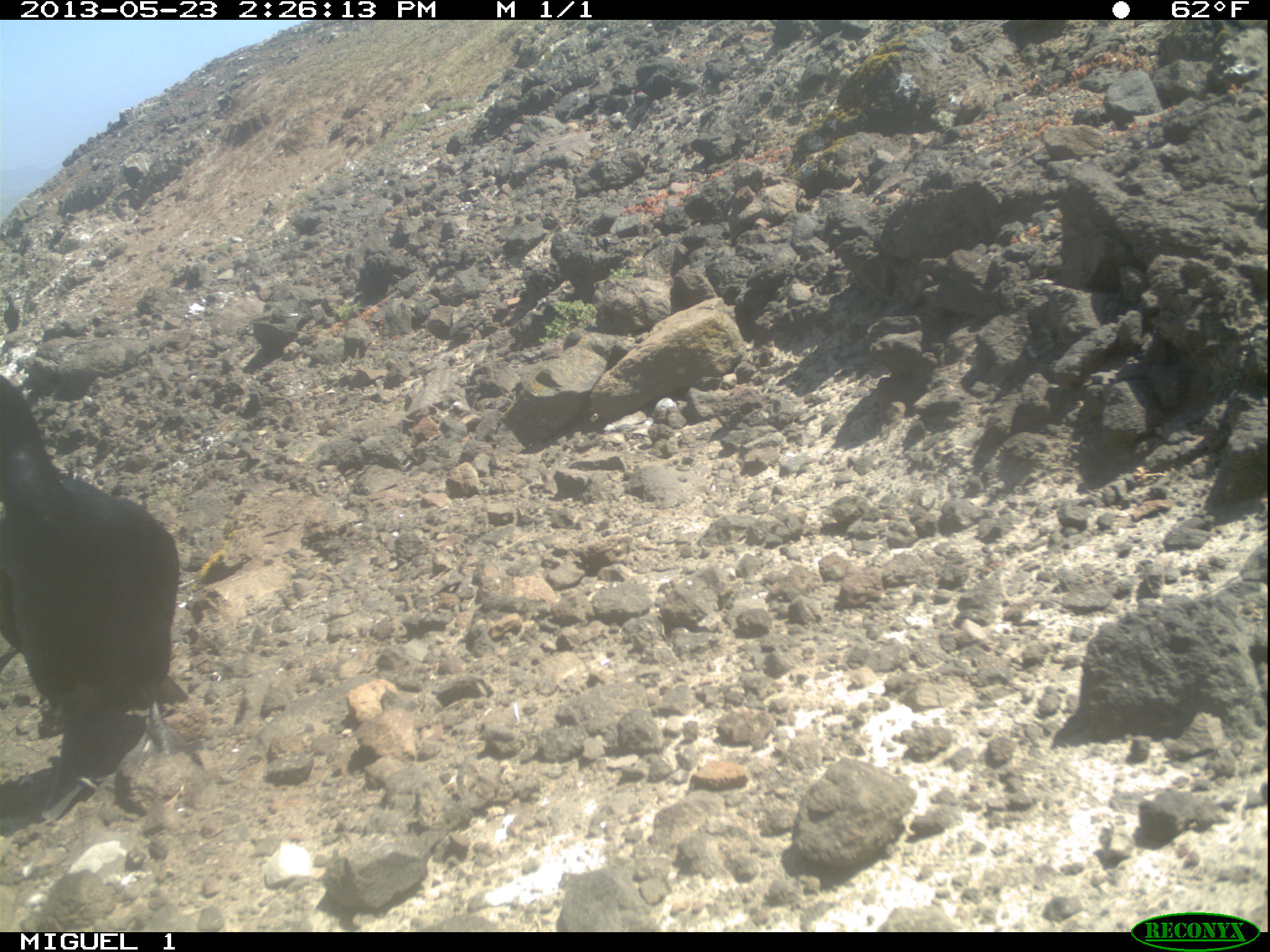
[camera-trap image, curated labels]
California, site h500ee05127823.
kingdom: Animalia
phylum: Chordata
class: Aves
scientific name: Aves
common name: bird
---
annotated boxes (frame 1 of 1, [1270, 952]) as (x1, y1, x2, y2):
bird: (0, 374, 203, 822); (3, 294, 19, 333)